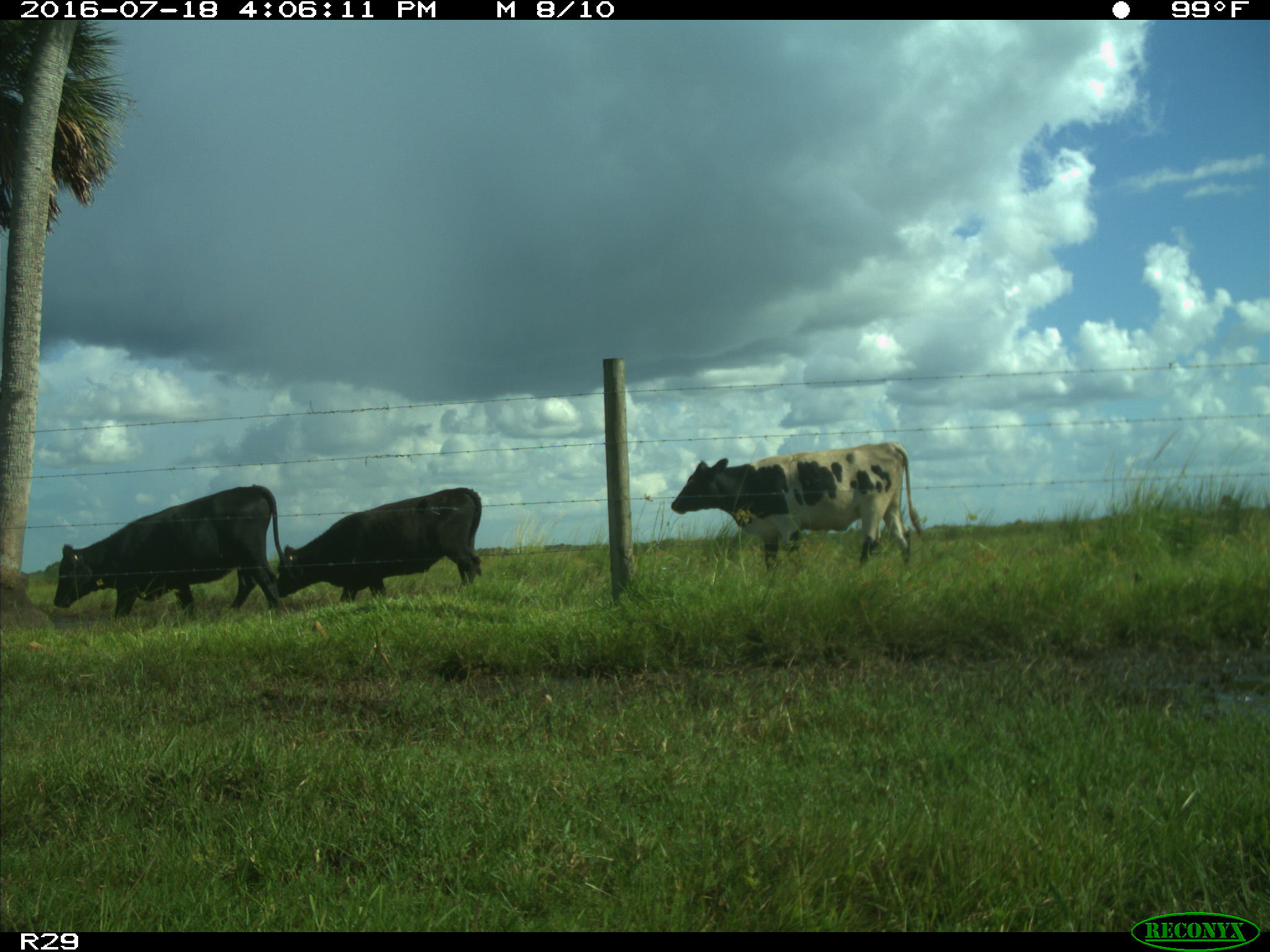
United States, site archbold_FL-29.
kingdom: Animalia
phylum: Chordata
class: Mammalia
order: Artiodactyla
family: Bovidae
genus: Bos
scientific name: Bos taurus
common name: domestic cow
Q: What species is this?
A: Bos taurus (domestic cow).